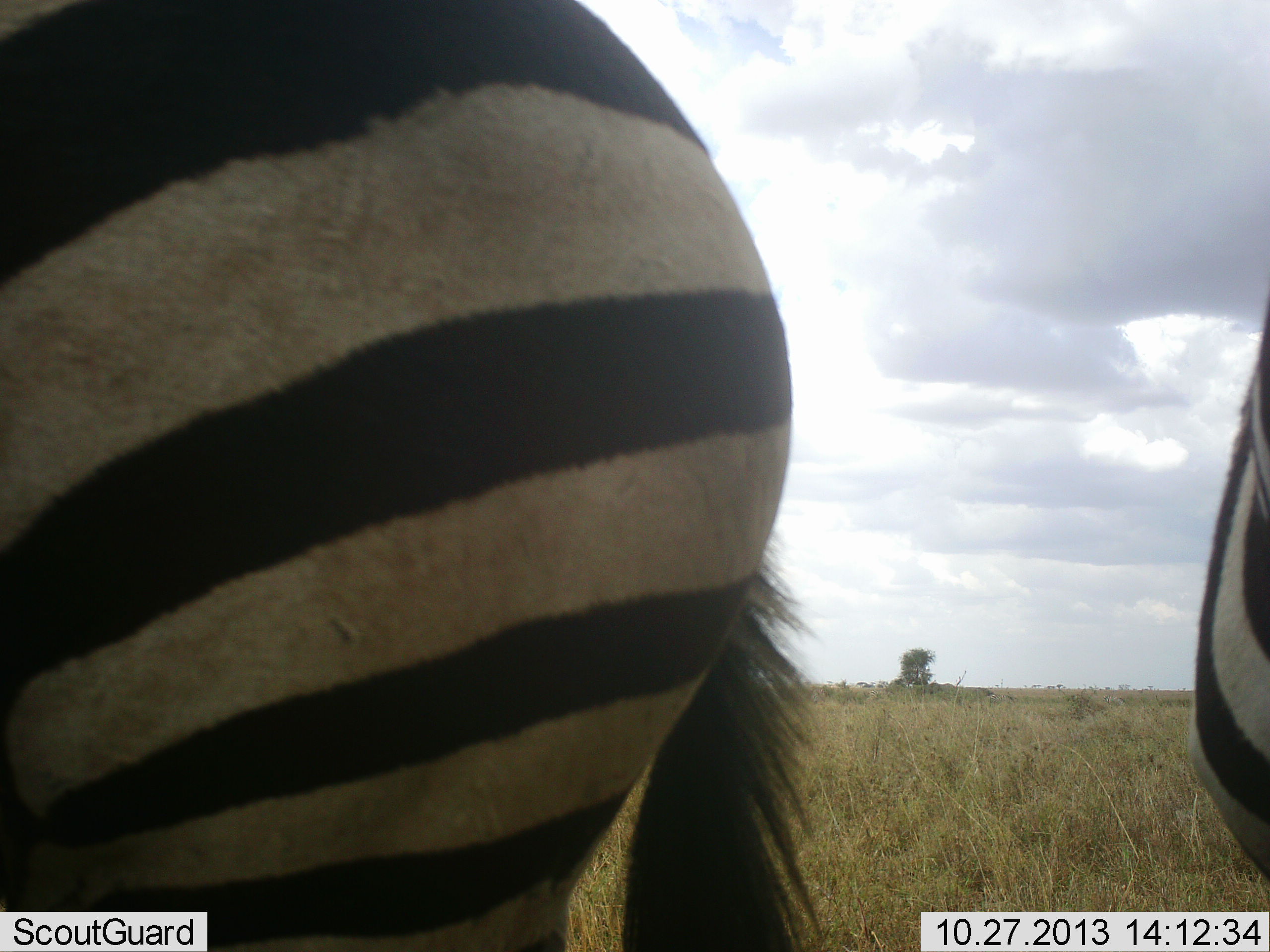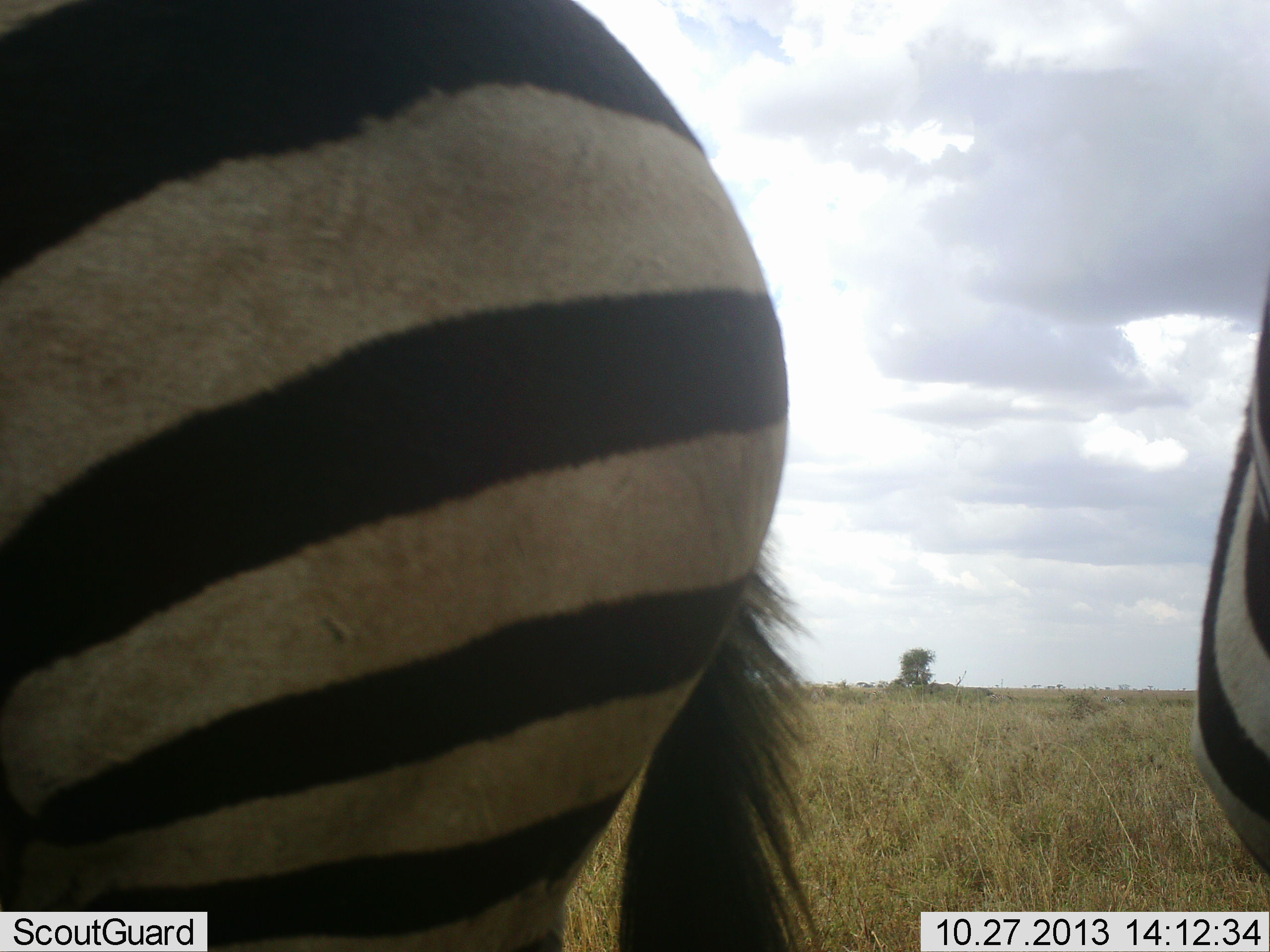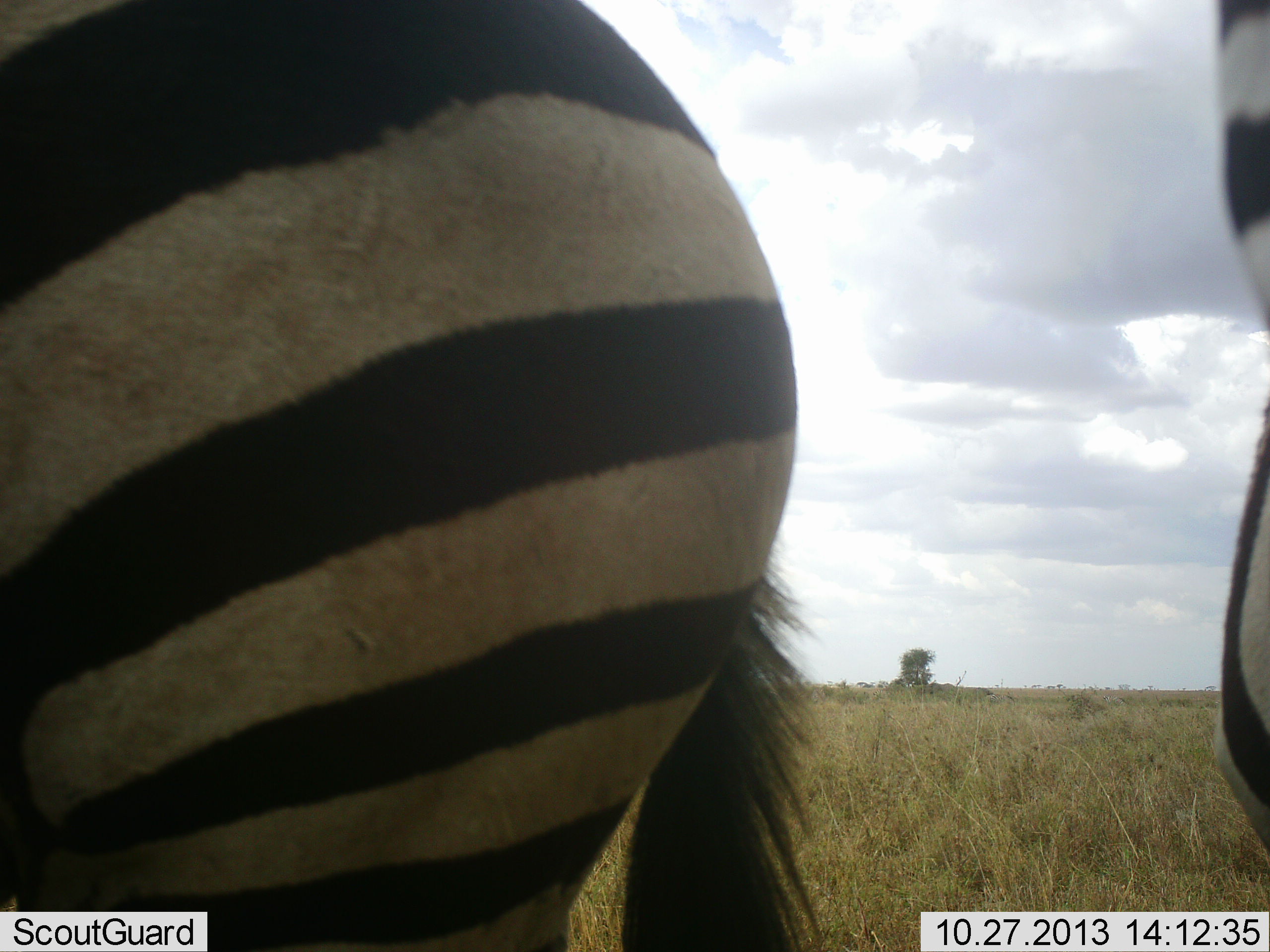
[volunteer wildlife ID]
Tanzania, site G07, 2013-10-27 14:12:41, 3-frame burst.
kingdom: Animalia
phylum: Chordata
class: Mammalia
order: Perissodactyla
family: Equidae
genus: Equus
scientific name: Equus quagga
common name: plains zebra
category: zebra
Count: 2.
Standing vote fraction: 100%.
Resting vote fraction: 0%.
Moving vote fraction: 0%.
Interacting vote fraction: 0%.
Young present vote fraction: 0%.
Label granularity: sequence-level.